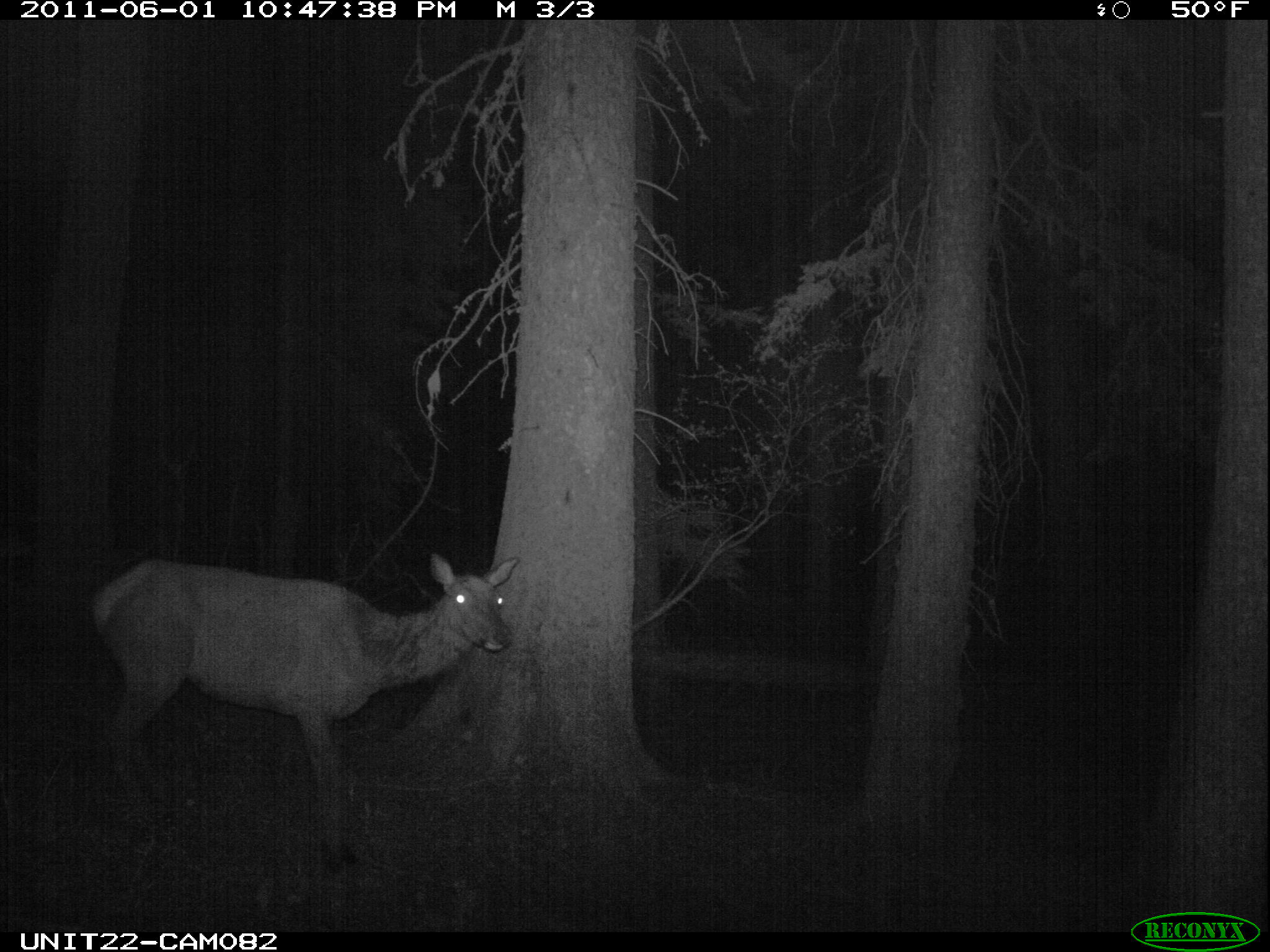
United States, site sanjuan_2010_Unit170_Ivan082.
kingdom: Animalia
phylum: Chordata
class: Mammalia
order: Artiodactyla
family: Cervidae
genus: Cervus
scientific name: Cervus elaphus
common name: red deer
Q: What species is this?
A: Cervus elaphus (red deer).